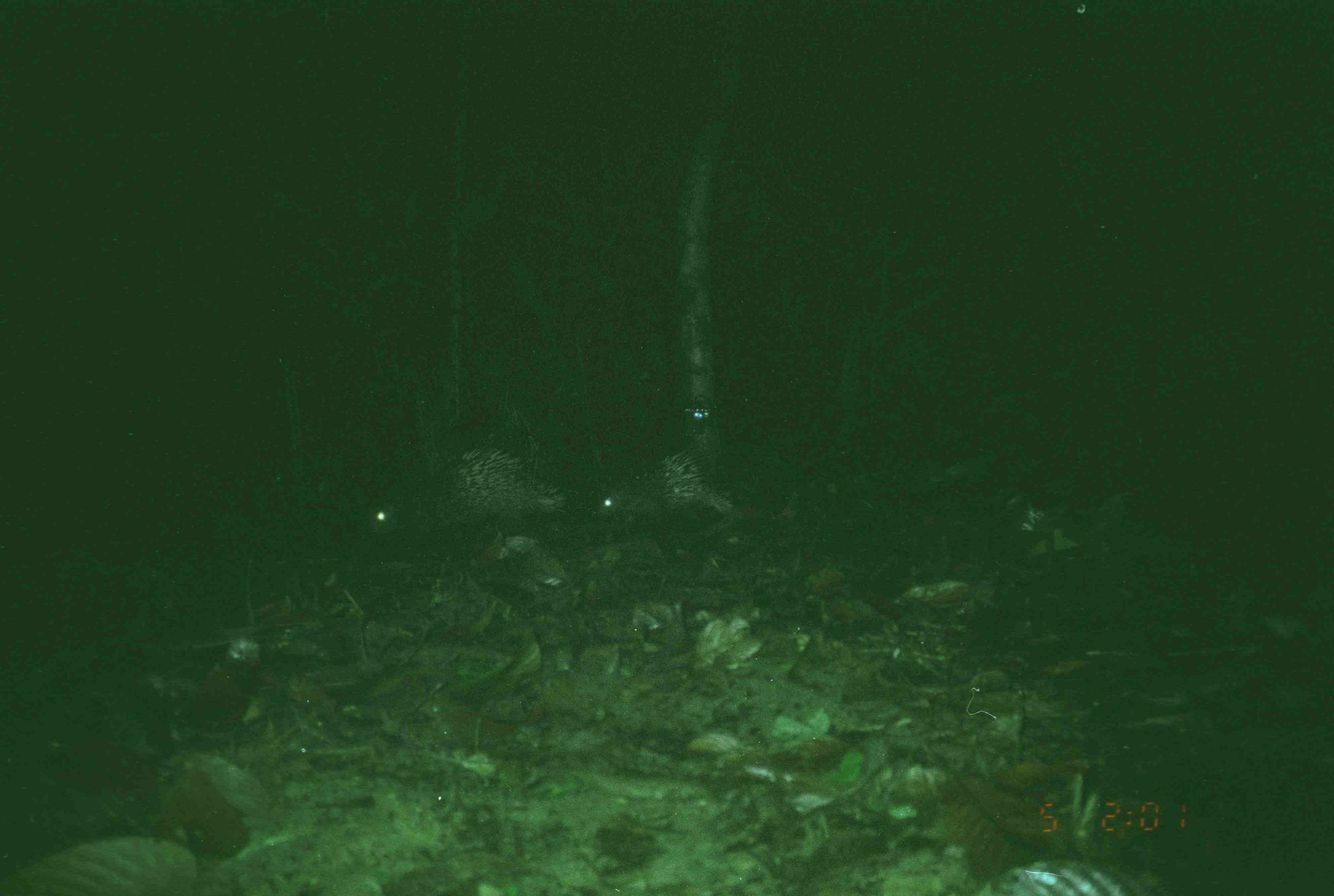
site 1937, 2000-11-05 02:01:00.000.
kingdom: Animalia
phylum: Chordata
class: Mammalia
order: Rodentia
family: Hystricidae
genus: Hystrix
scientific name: Hystrix brachyura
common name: east asian porcupine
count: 2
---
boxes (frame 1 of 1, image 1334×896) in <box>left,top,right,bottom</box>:
hystrix brachyura: <box>370,443,570,536</box>; <box>598,444,736,524</box>